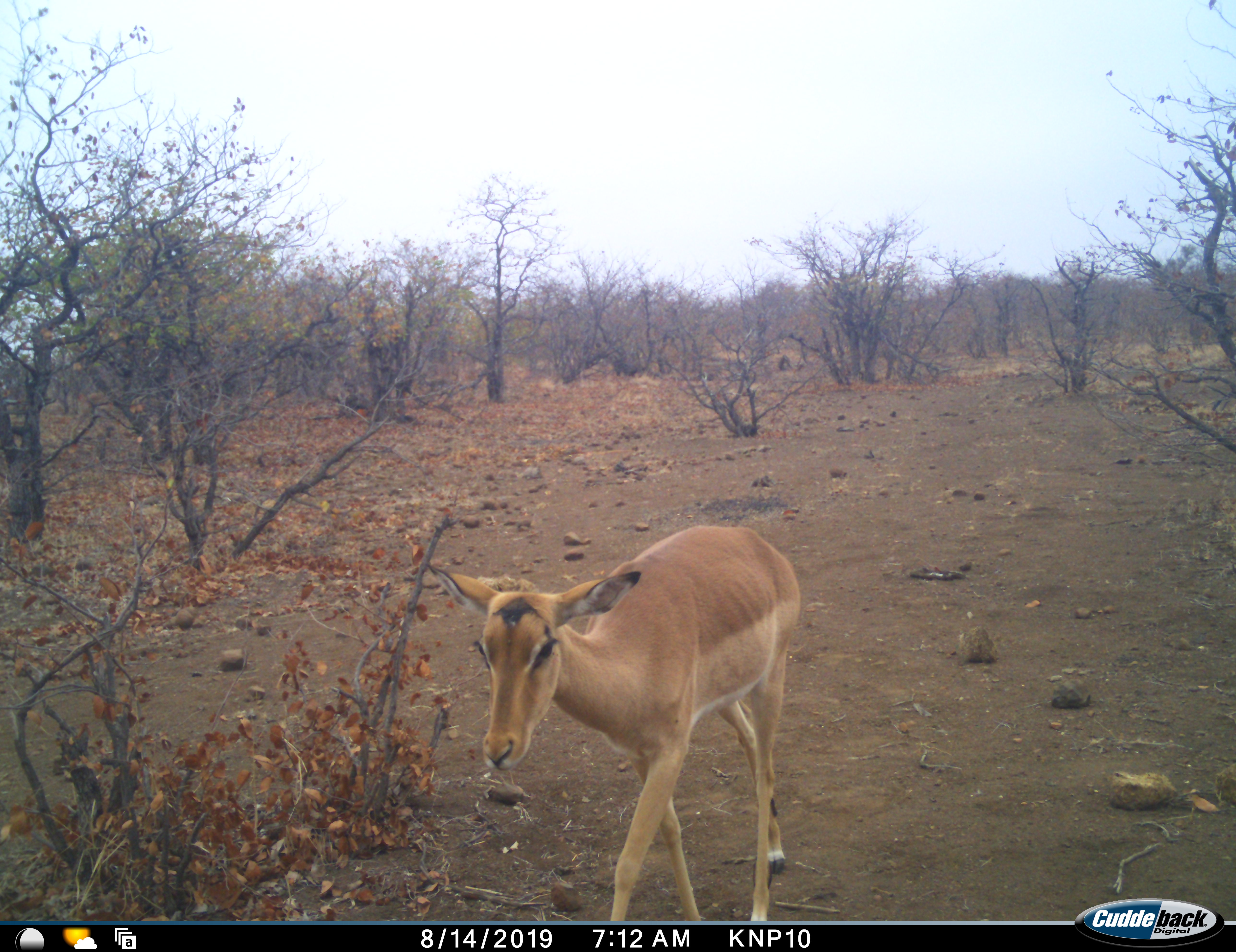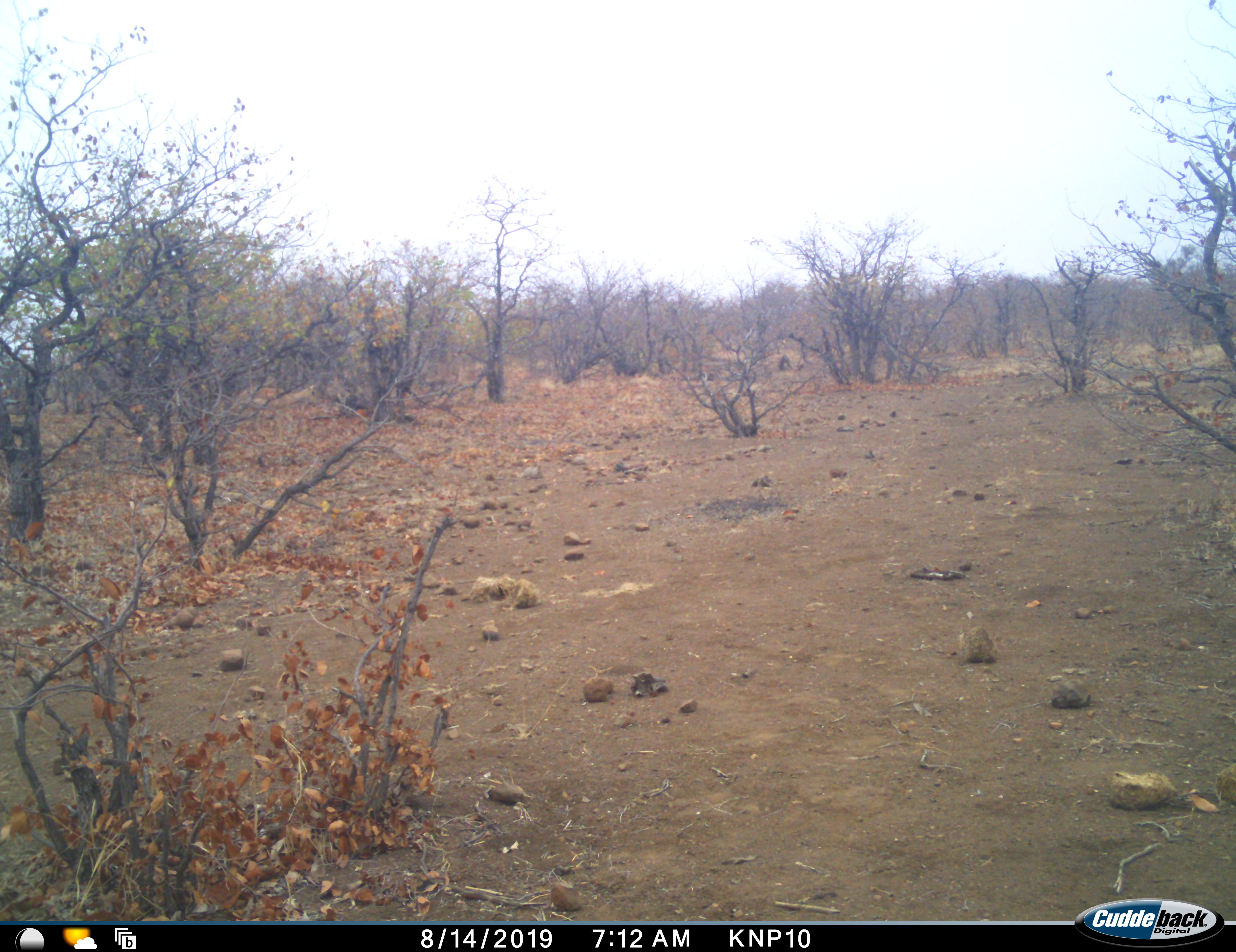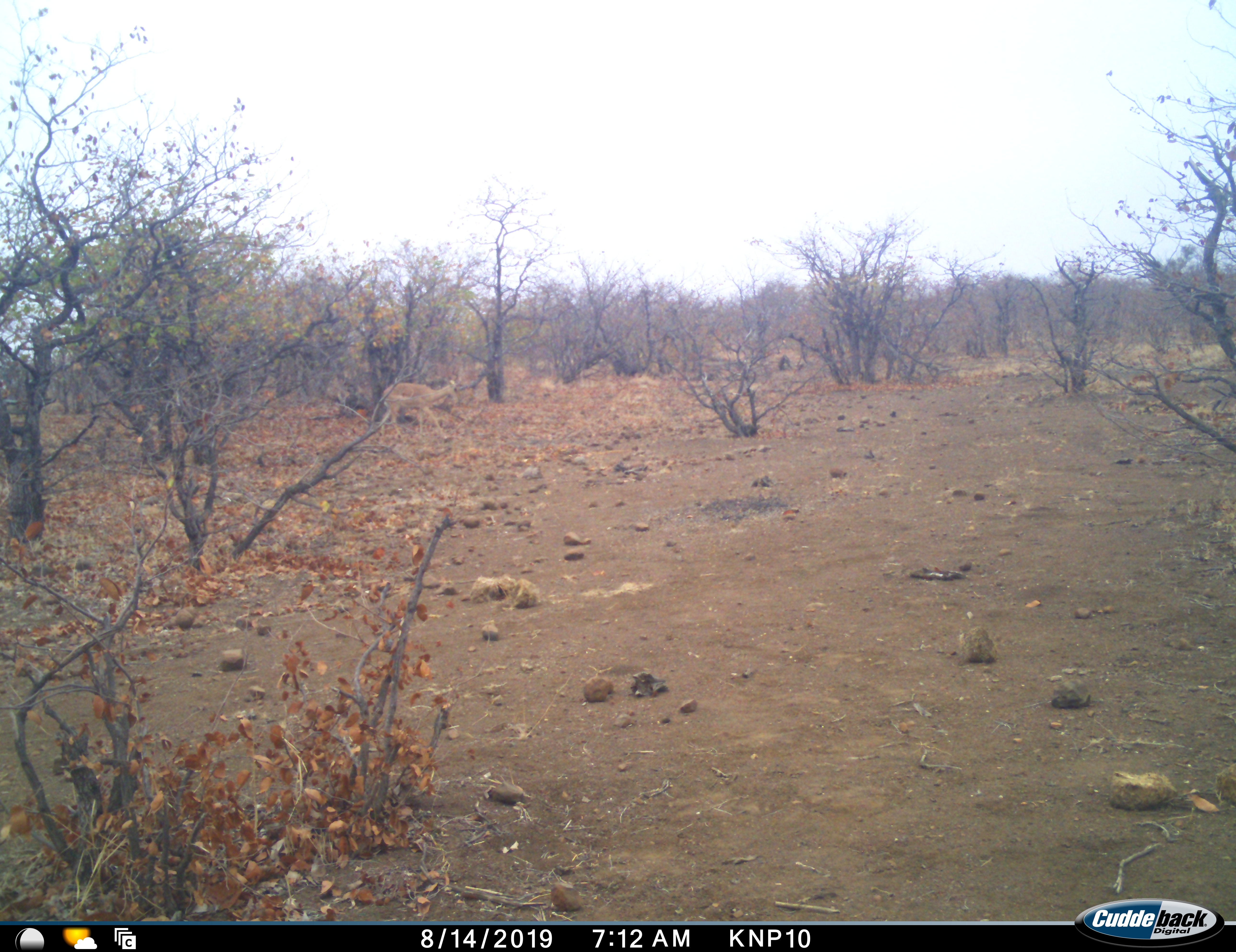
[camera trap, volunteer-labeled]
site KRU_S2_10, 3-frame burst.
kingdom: Animalia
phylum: Chordata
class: Mammalia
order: Artiodactyla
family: Bovidae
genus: Aepyceros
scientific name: Aepyceros melampus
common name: impala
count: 2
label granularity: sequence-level